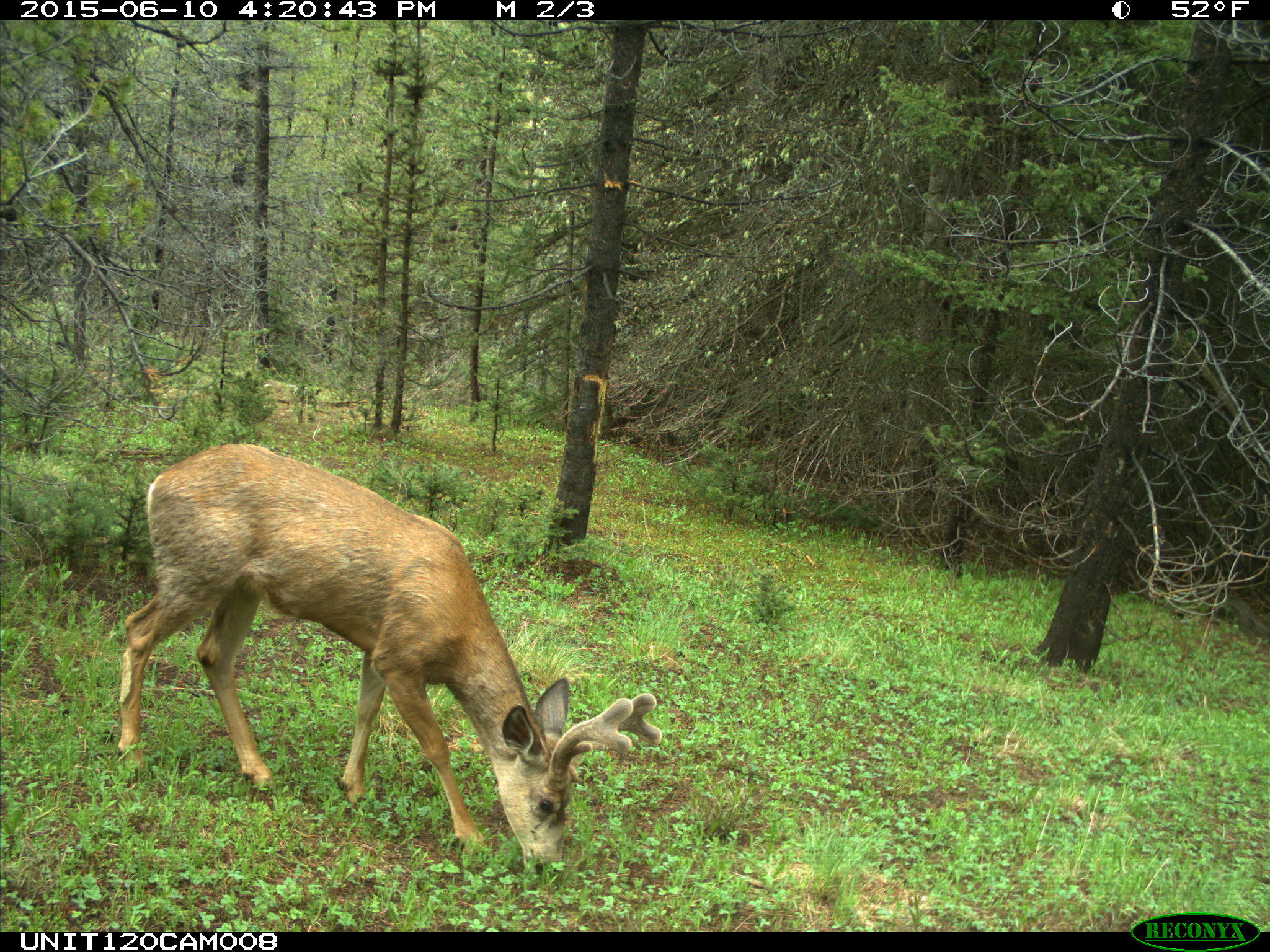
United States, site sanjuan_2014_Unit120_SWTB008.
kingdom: Animalia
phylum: Chordata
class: Mammalia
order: Artiodactyla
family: Cervidae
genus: Odocoileus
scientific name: Odocoileus hemionus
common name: mule deer